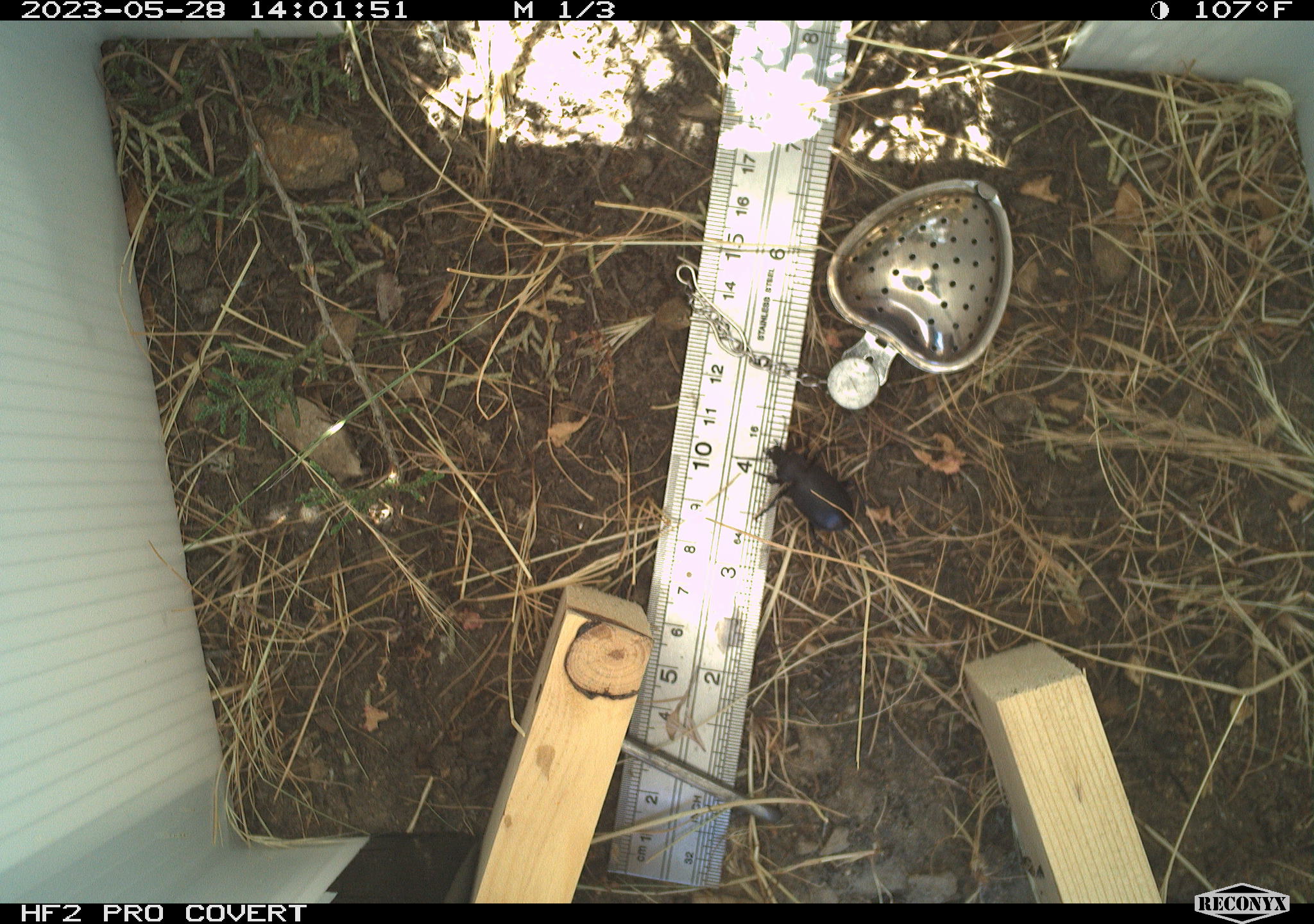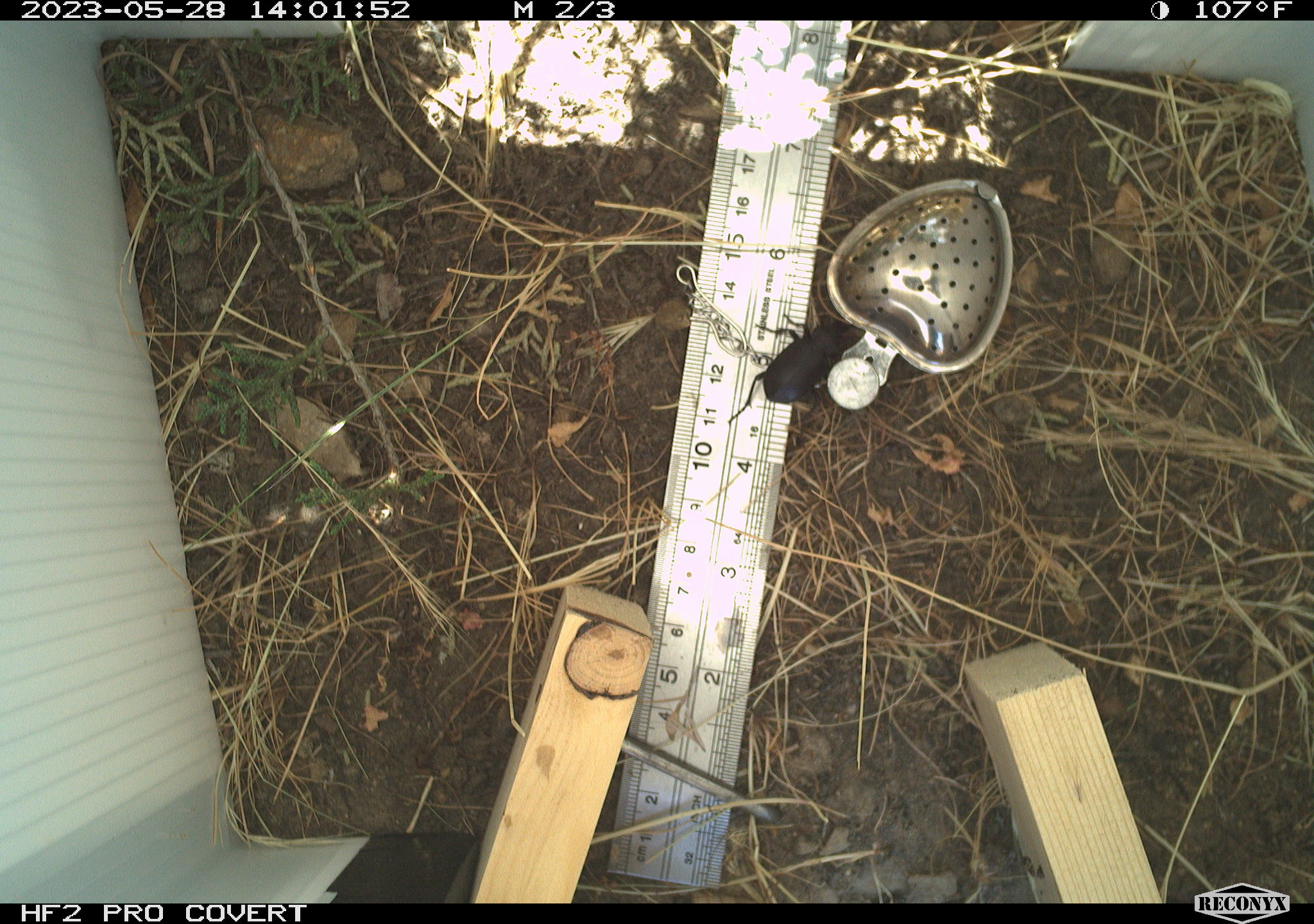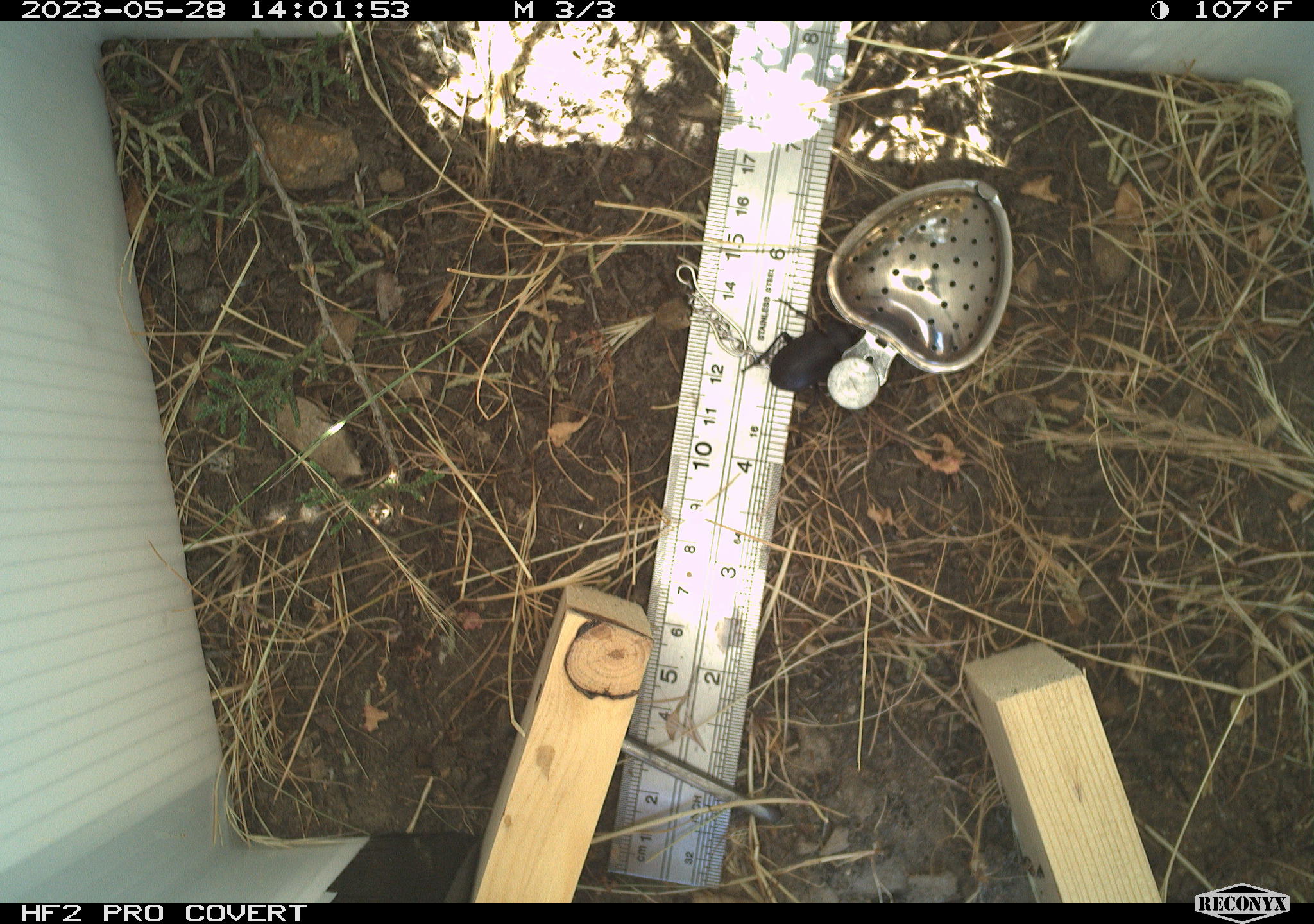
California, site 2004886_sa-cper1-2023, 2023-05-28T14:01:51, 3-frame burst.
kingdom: Animalia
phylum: Arthropoda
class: Insecta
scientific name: Insecta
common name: insect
Insect (Insecta).